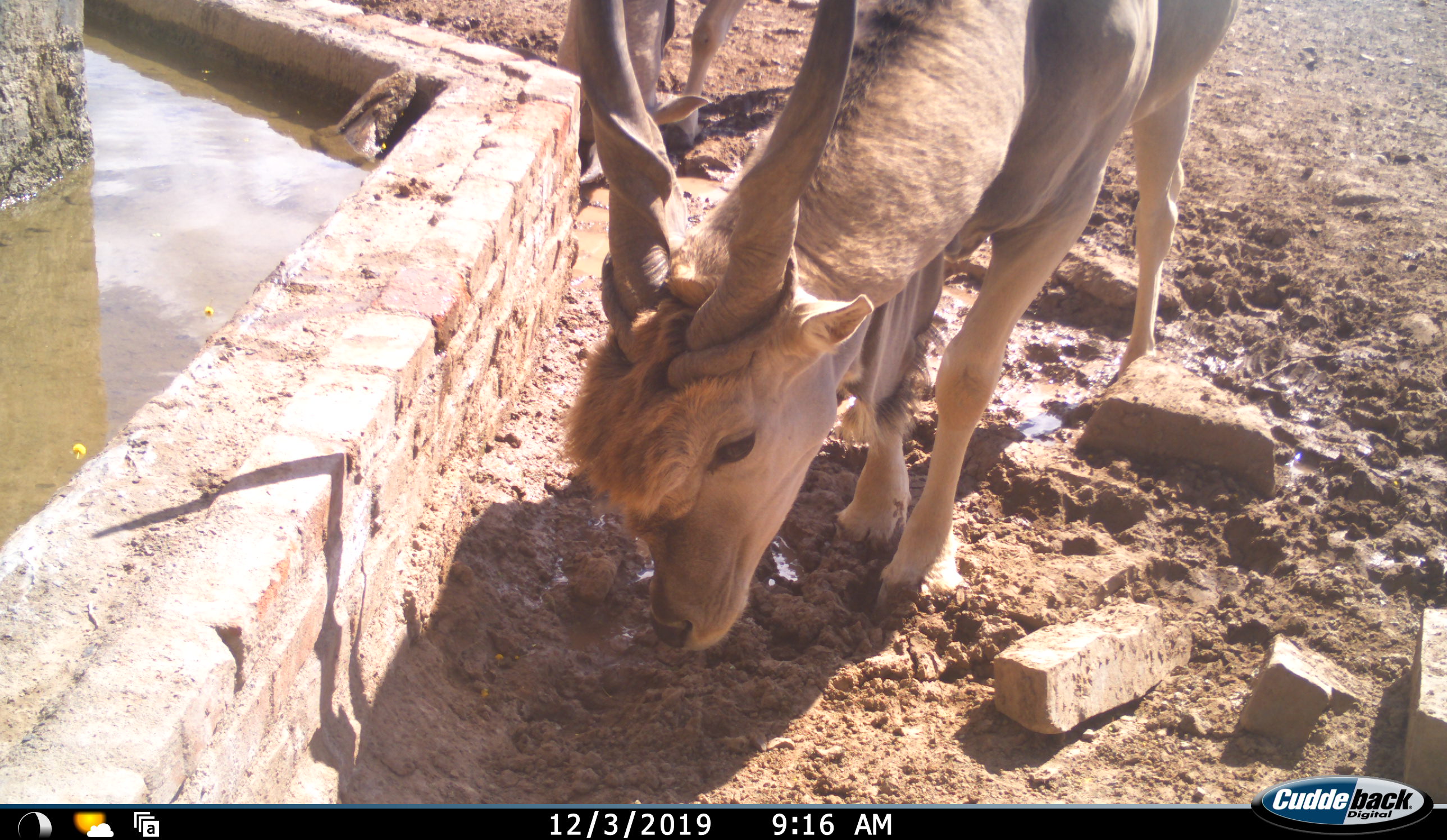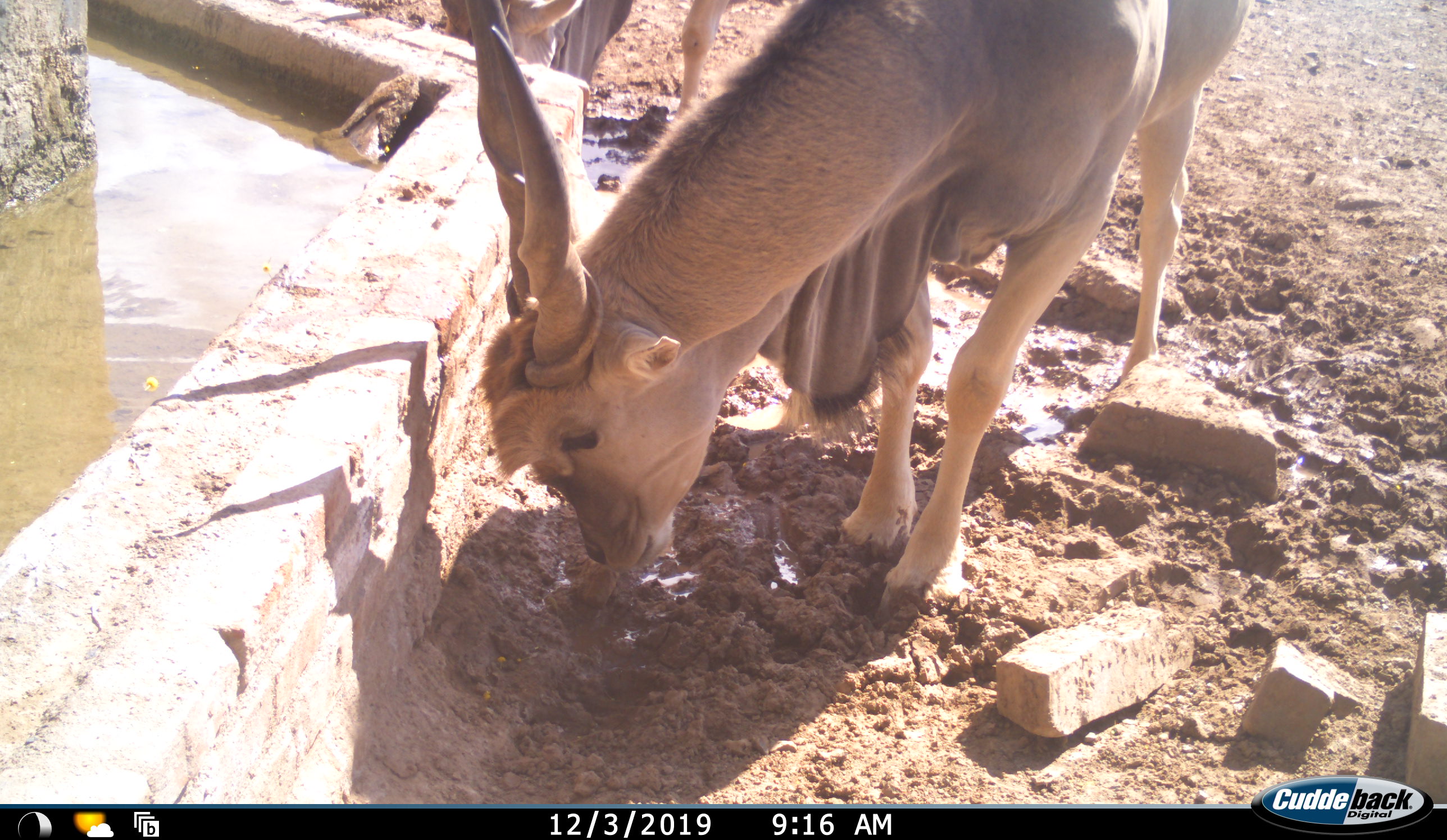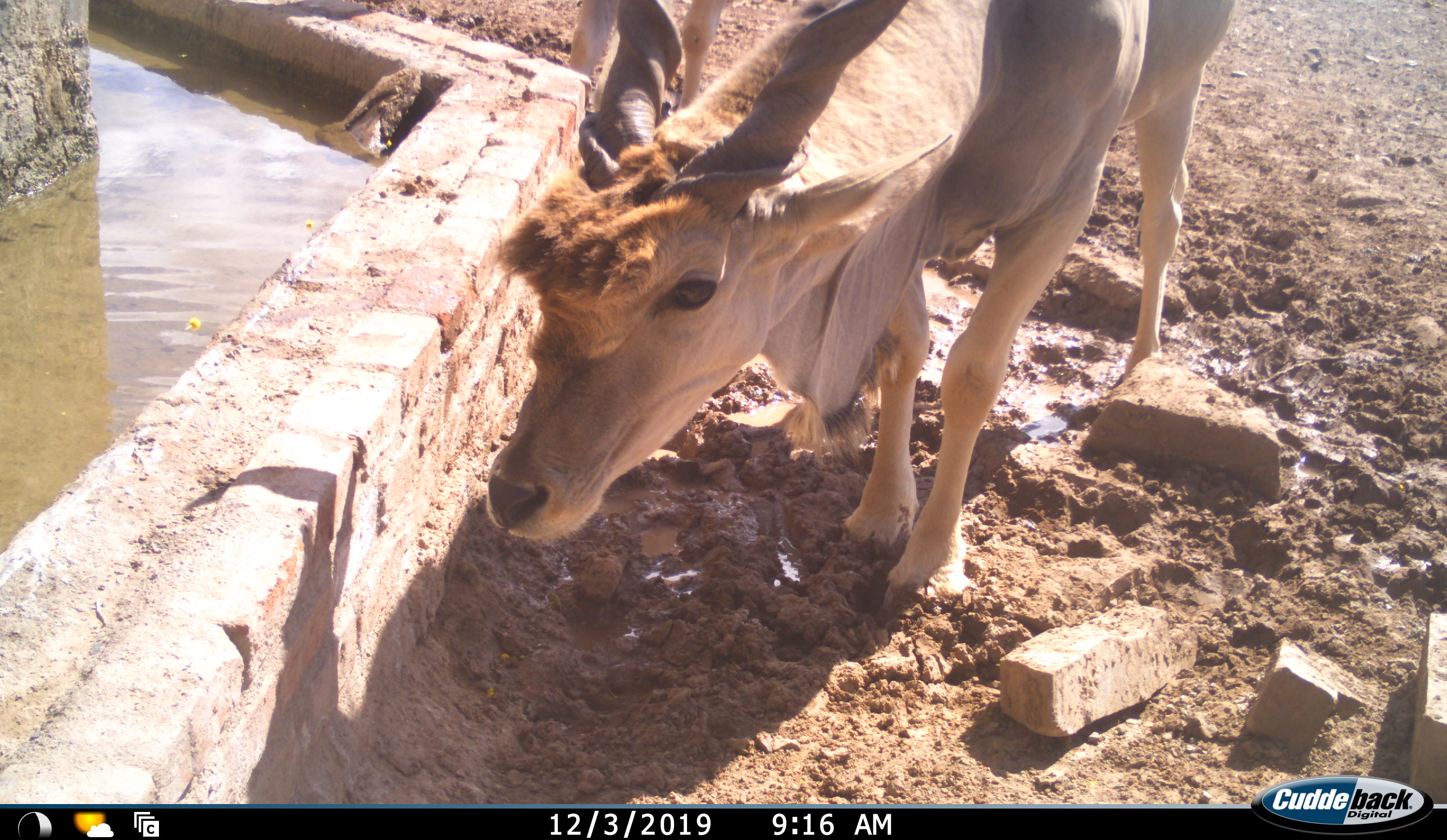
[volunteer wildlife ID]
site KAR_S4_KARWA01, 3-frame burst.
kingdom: Animalia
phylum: Chordata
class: Mammalia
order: Artiodactyla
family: Bovidae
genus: Tragelaphus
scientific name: Tragelaphus oryx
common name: eland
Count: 2.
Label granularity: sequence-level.